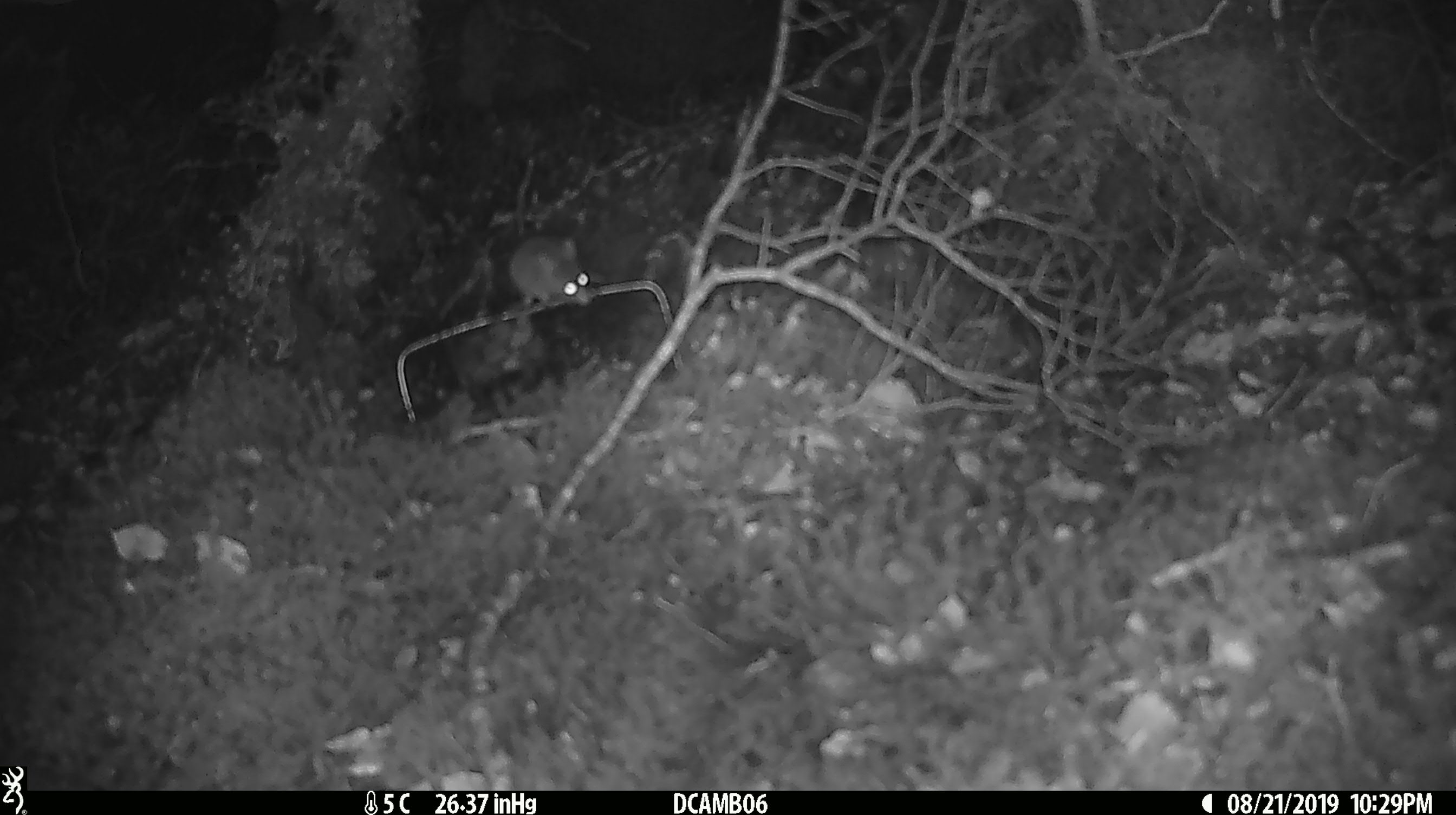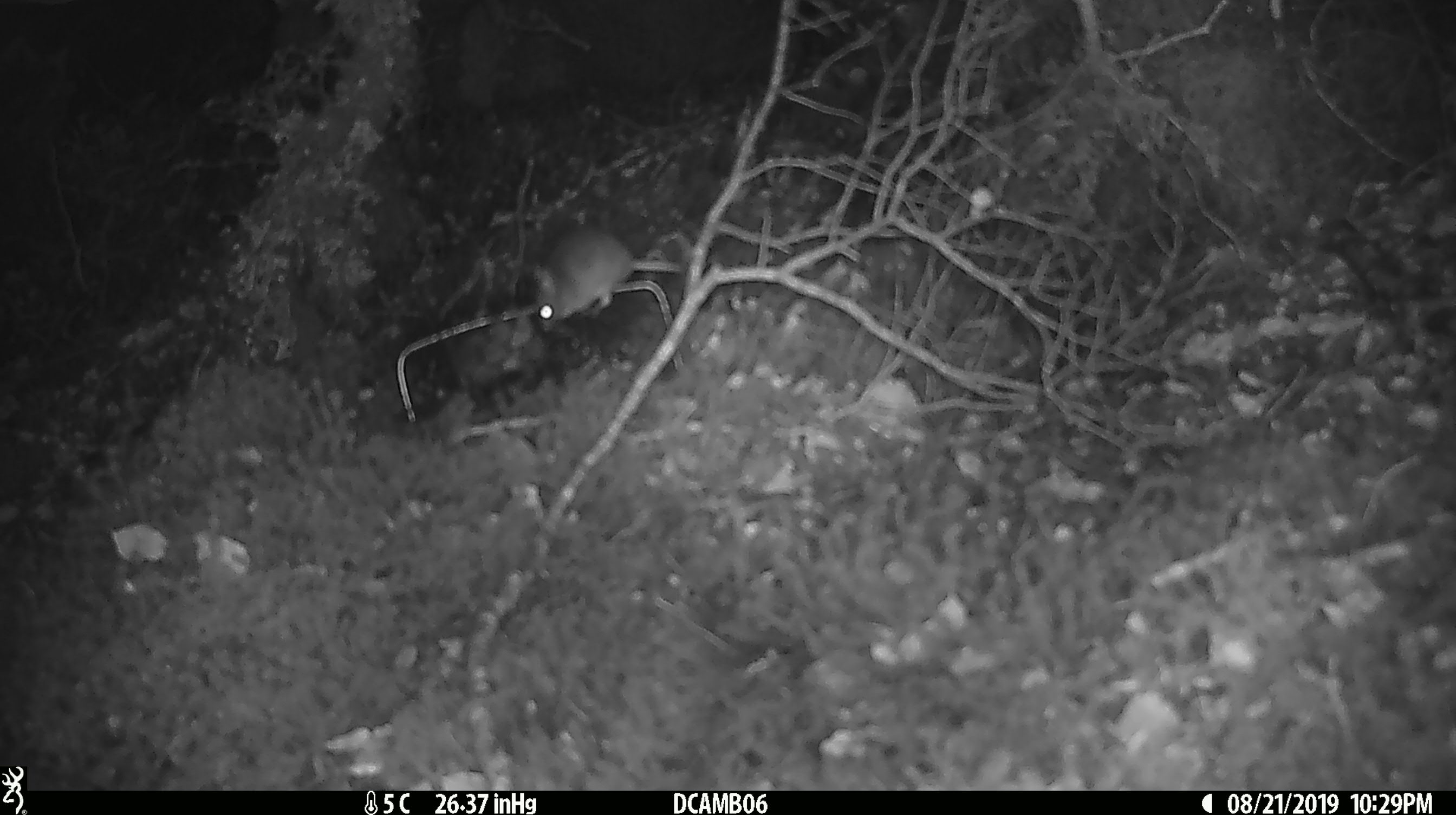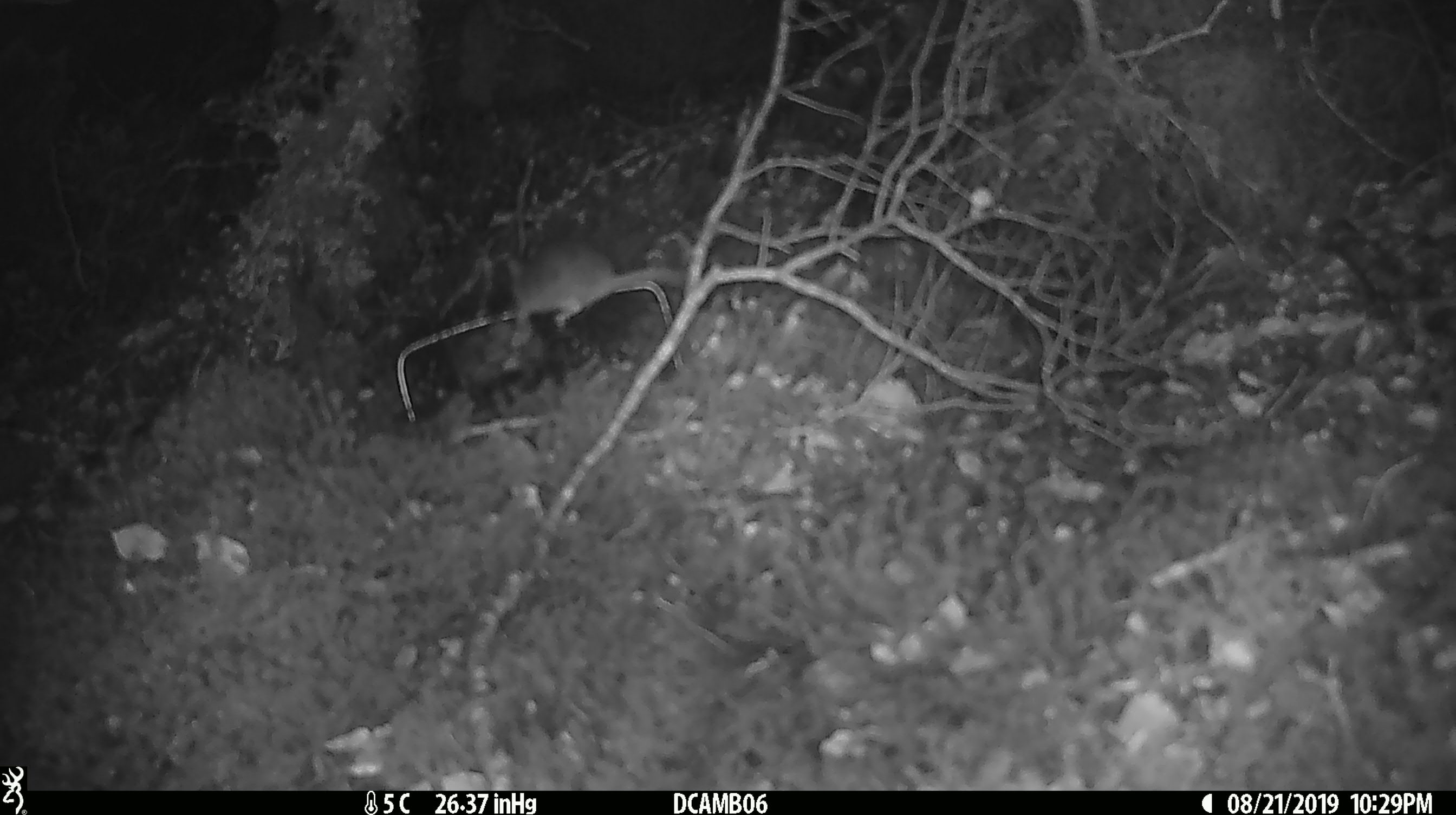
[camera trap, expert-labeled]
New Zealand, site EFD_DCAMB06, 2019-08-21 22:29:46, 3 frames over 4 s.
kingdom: Animalia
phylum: Chordata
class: Mammalia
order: Rodentia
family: Muridae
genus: Mus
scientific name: Mus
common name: mouse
Mouse (Mus).